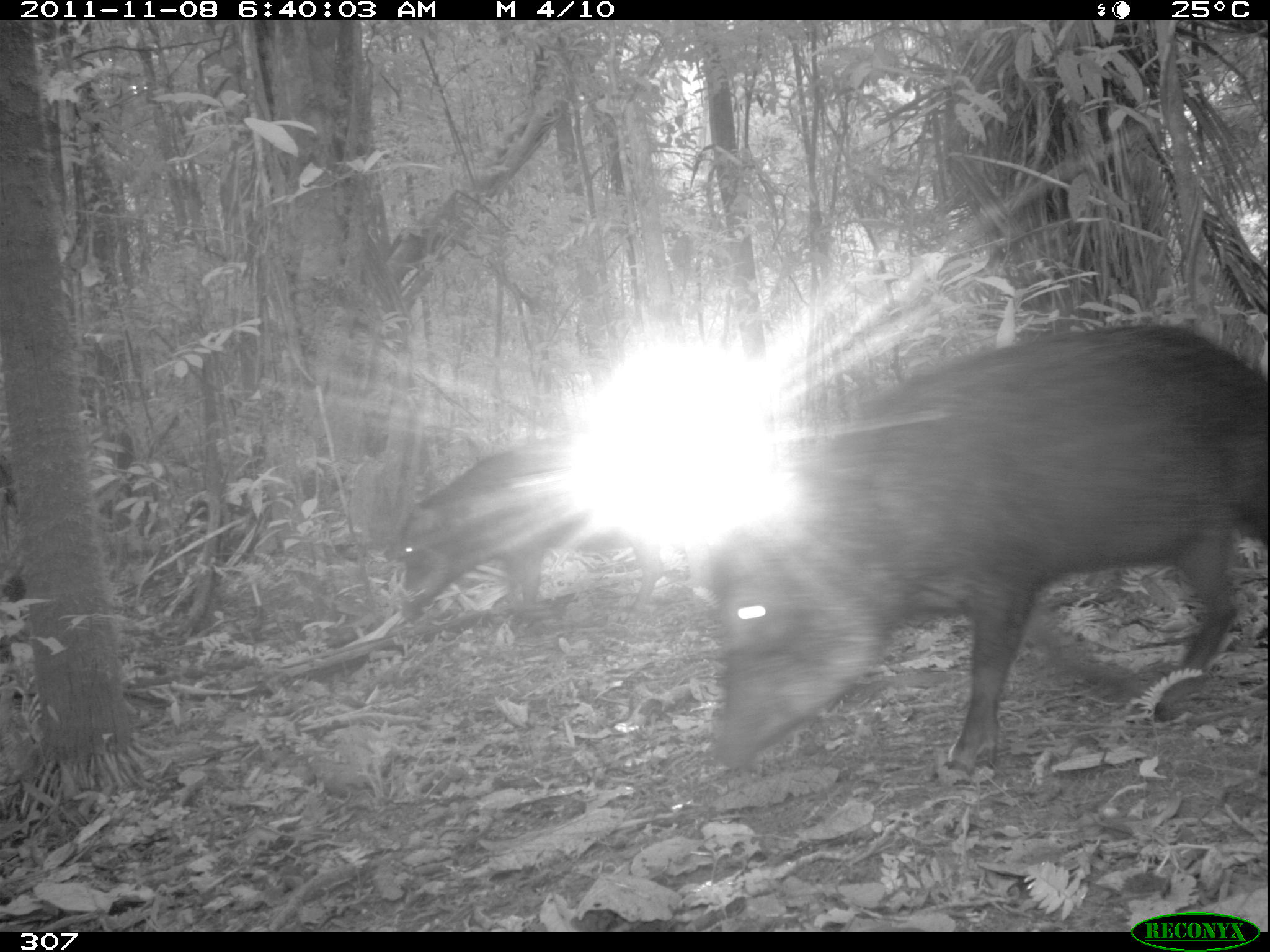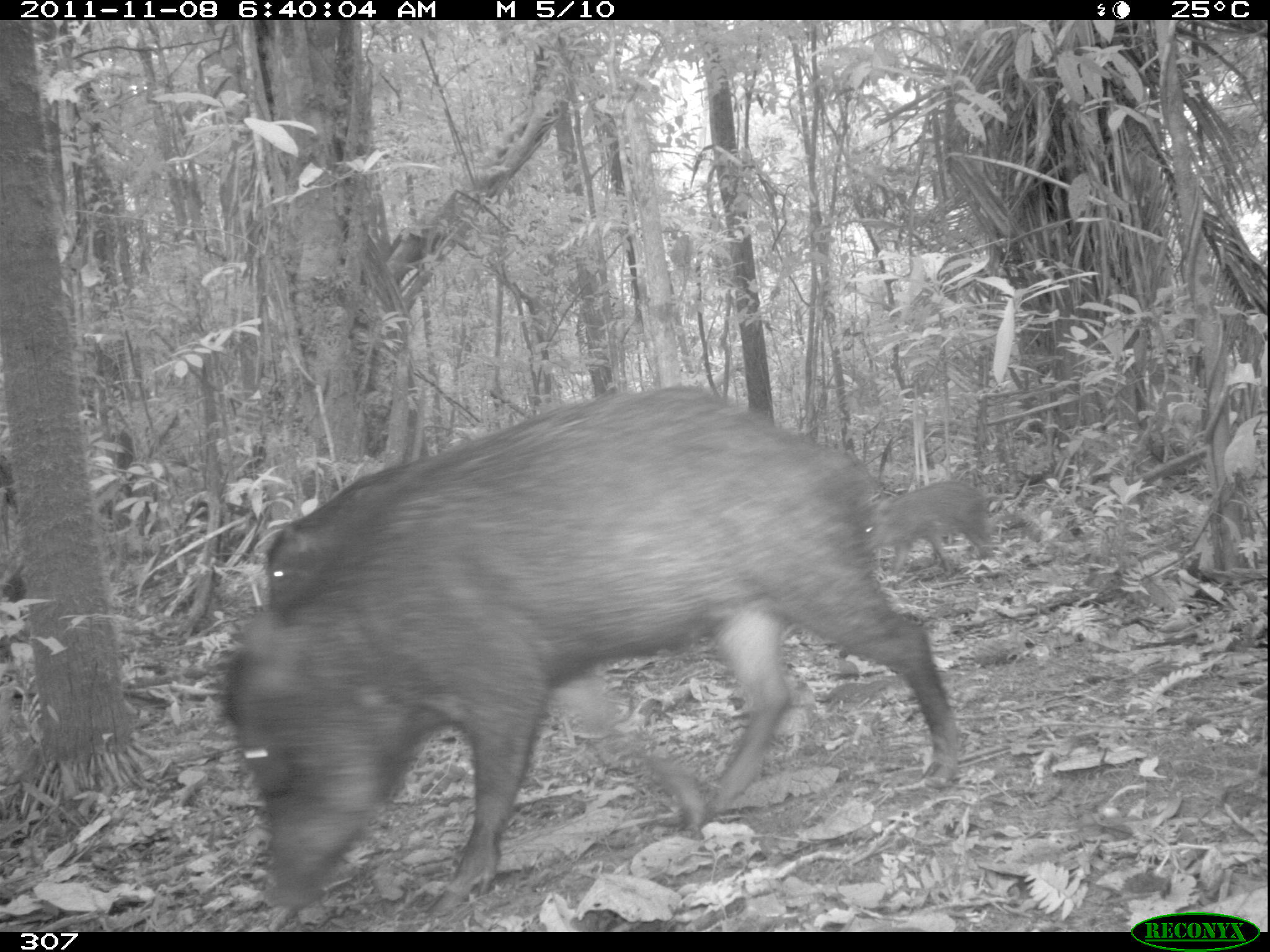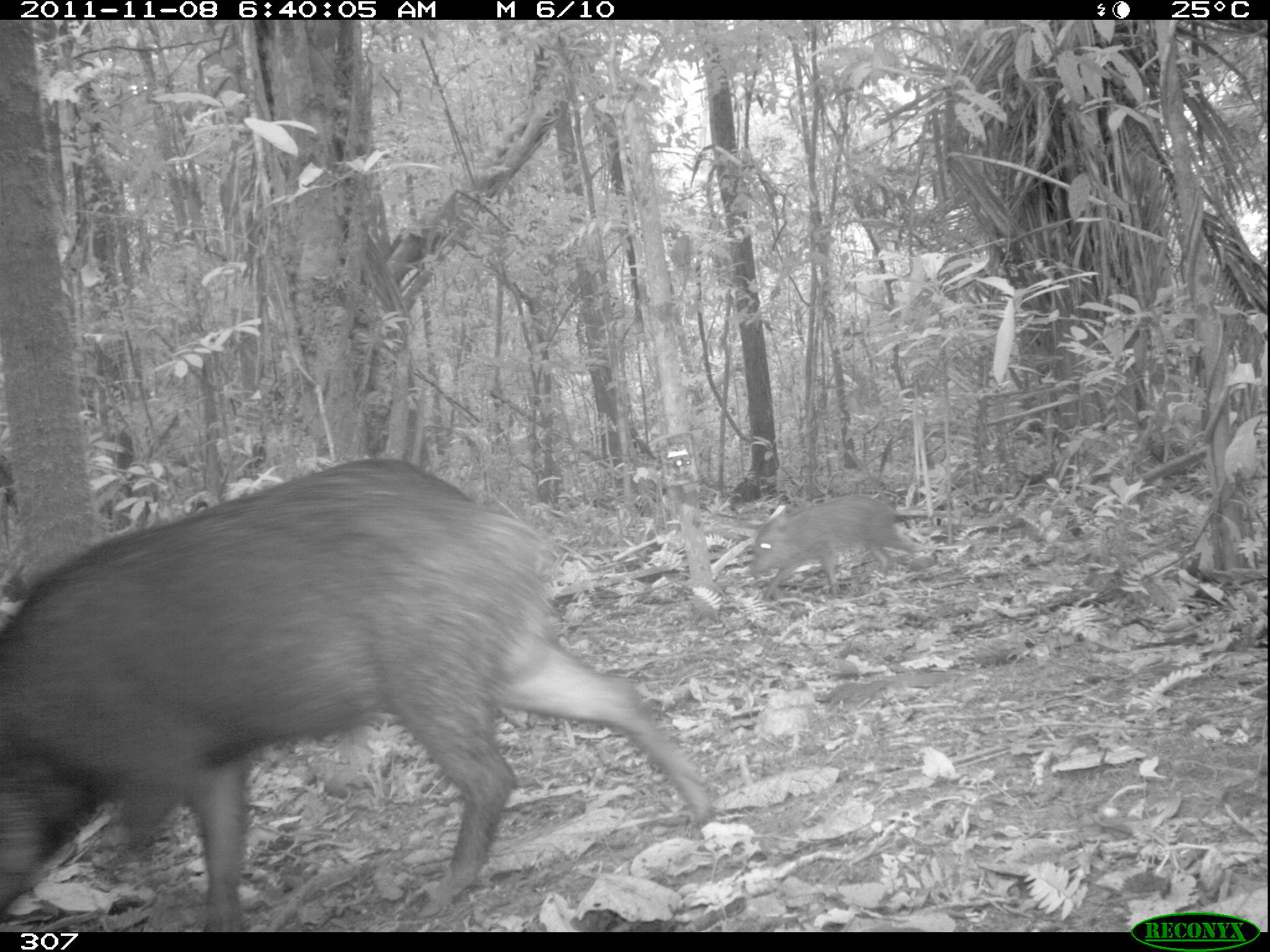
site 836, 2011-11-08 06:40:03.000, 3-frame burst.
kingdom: Animalia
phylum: Chordata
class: Mammalia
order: Artiodactyla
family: Tayassuidae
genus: Tayassu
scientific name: Tayassu pecari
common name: white-lipped peccary